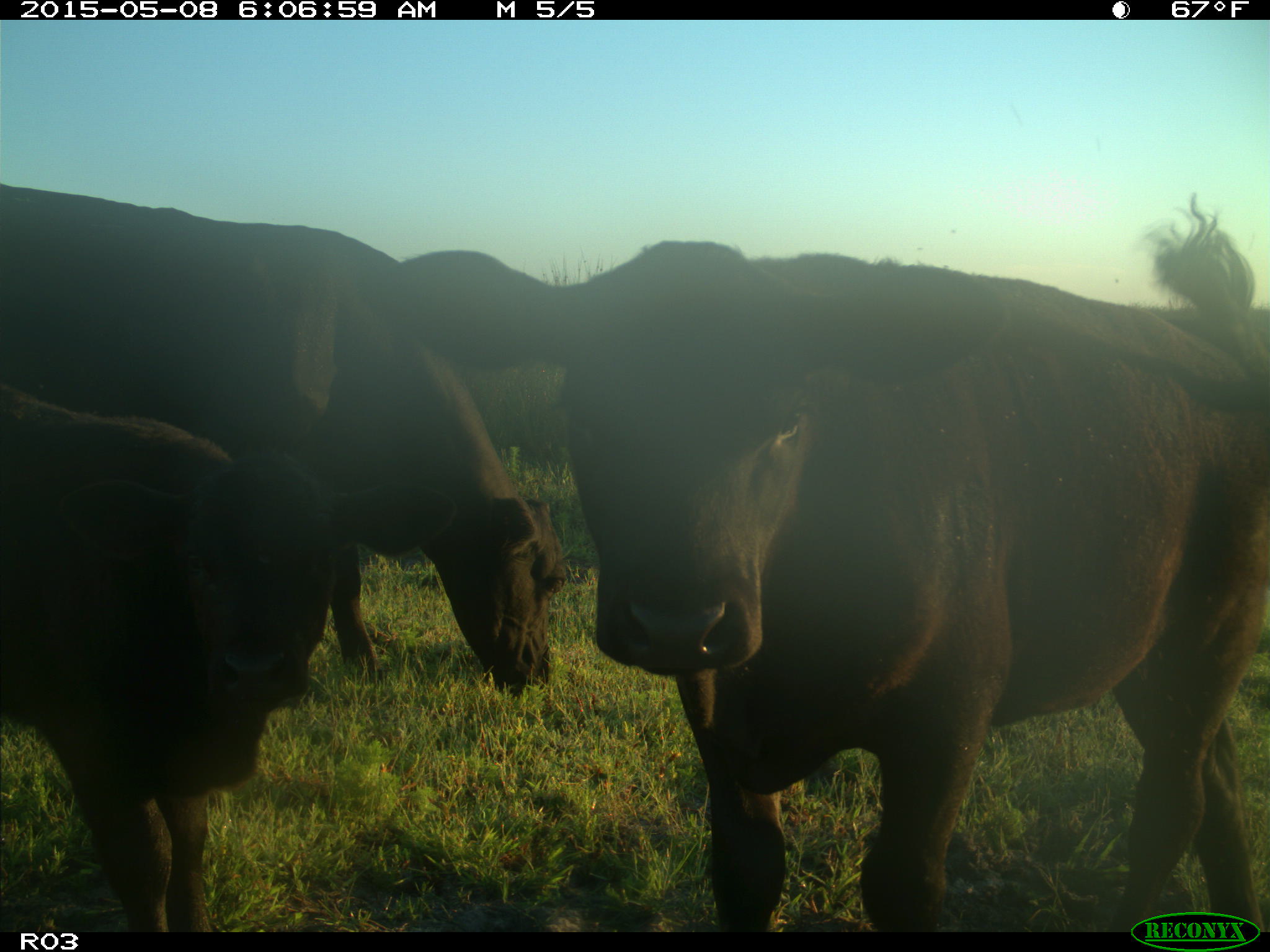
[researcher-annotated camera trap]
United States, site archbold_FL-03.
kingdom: Animalia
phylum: Chordata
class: Mammalia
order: Artiodactyla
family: Bovidae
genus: Bos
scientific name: Bos taurus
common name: domestic cow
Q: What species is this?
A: Bos taurus (domestic cow).